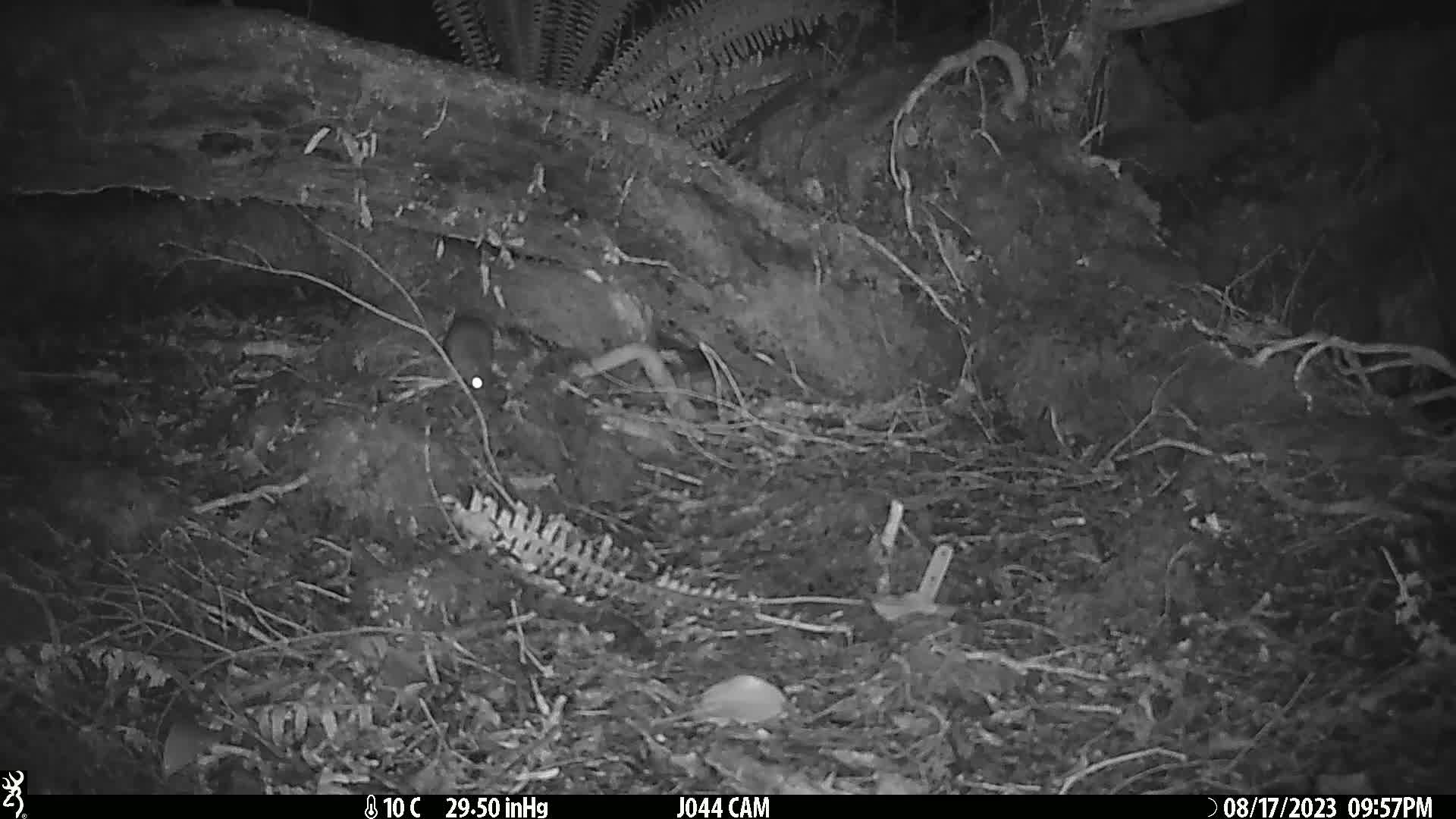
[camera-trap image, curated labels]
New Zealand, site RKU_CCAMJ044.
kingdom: Animalia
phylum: Chordata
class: Mammalia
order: Rodentia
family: Muridae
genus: Rattus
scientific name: Rattus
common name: rat